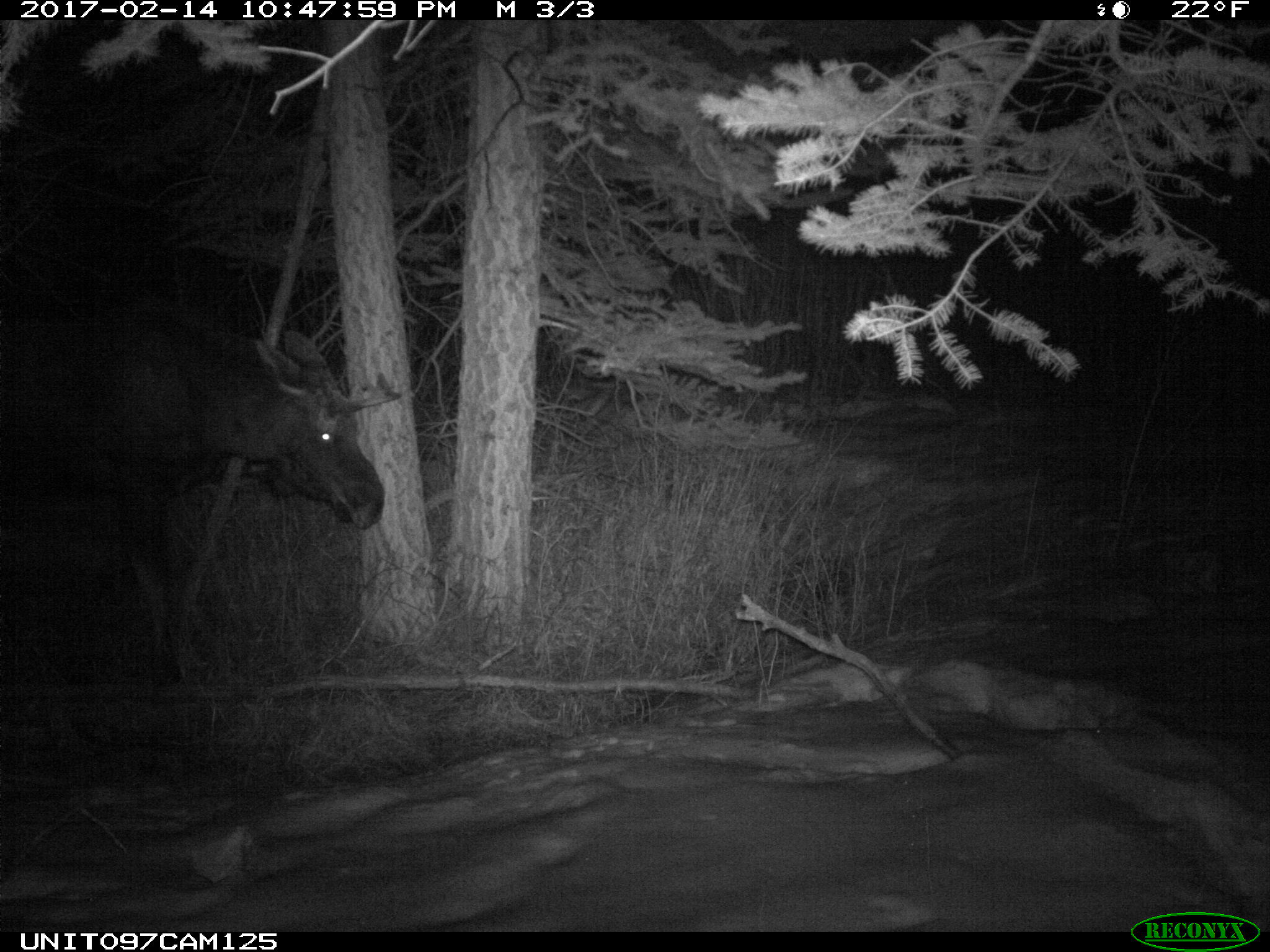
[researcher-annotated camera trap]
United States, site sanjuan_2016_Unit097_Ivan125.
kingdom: Animalia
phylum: Chordata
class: Mammalia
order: Artiodactyla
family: Cervidae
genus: Alces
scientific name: Alces alces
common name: moose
Alces alces (moose).